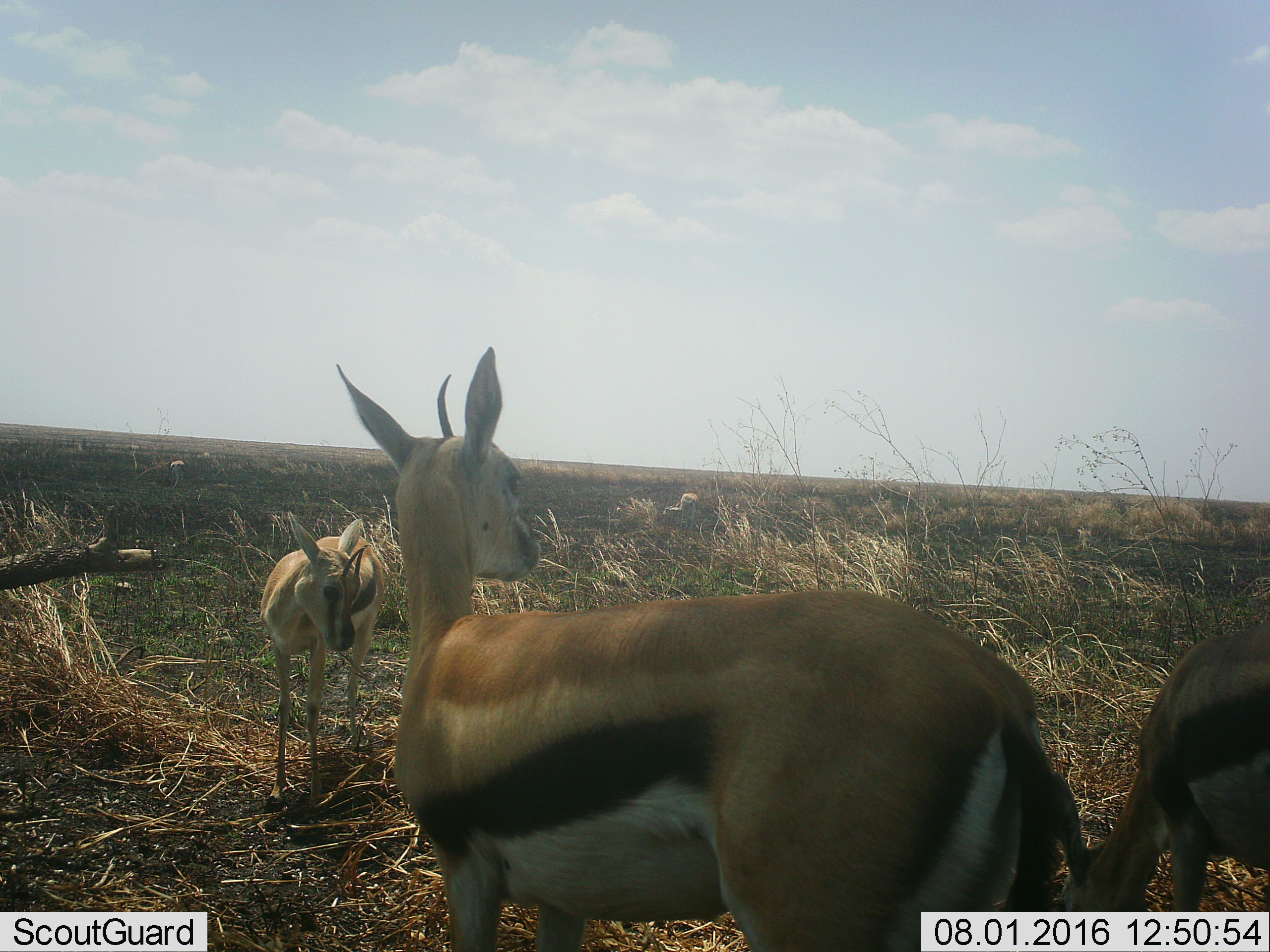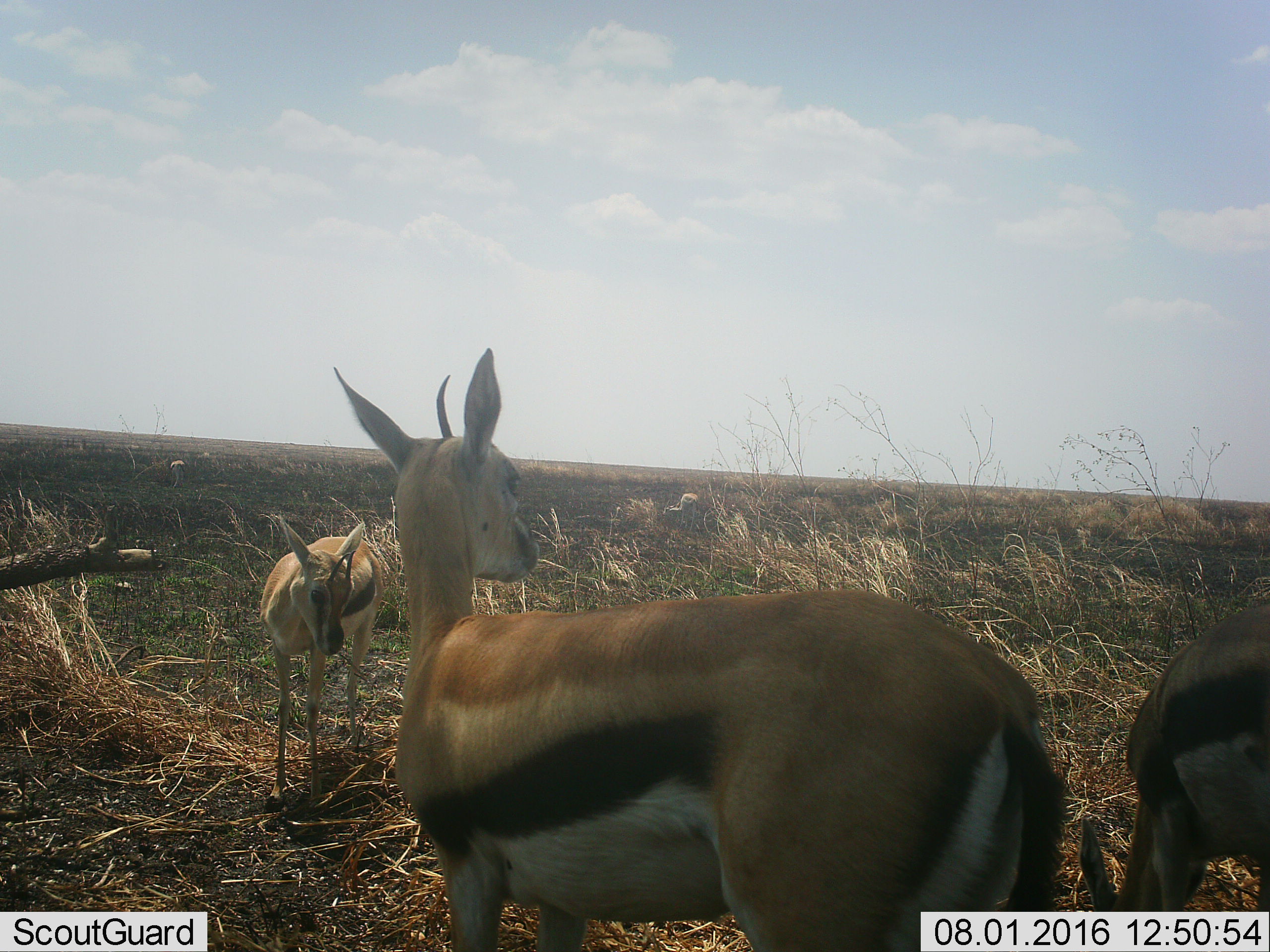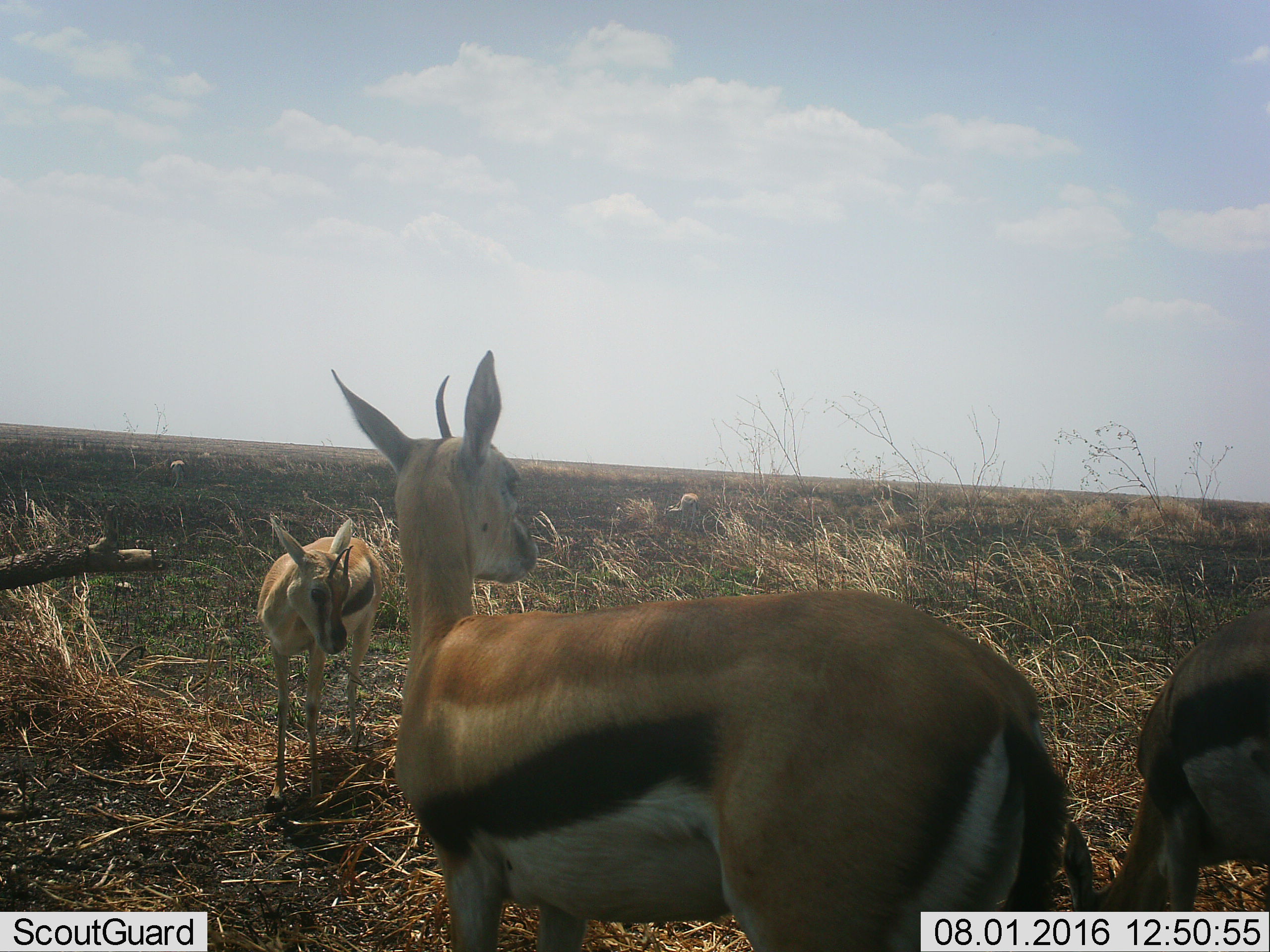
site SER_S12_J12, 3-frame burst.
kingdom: Animalia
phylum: Chordata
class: Mammalia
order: Artiodactyla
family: Bovidae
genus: Eudorcas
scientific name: Eudorcas thomsonii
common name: thomson's gazelle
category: gazellethomsons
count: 3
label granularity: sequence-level